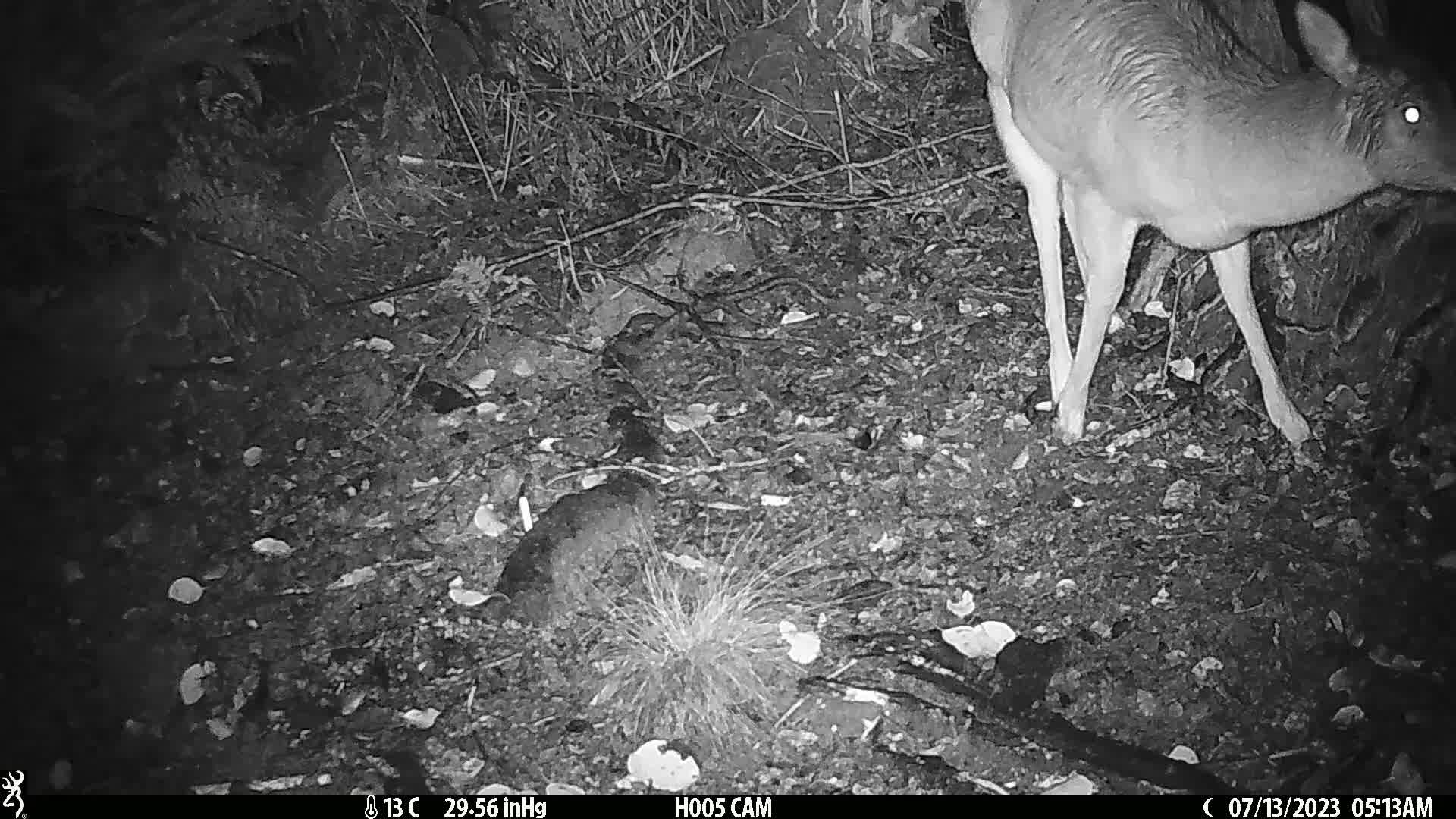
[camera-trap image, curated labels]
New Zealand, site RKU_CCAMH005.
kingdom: Animalia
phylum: Chordata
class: Mammalia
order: Artiodactyla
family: Cervidae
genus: Odocoileus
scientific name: Odocoileus virginianus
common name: white-tailed deer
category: white tailed deer